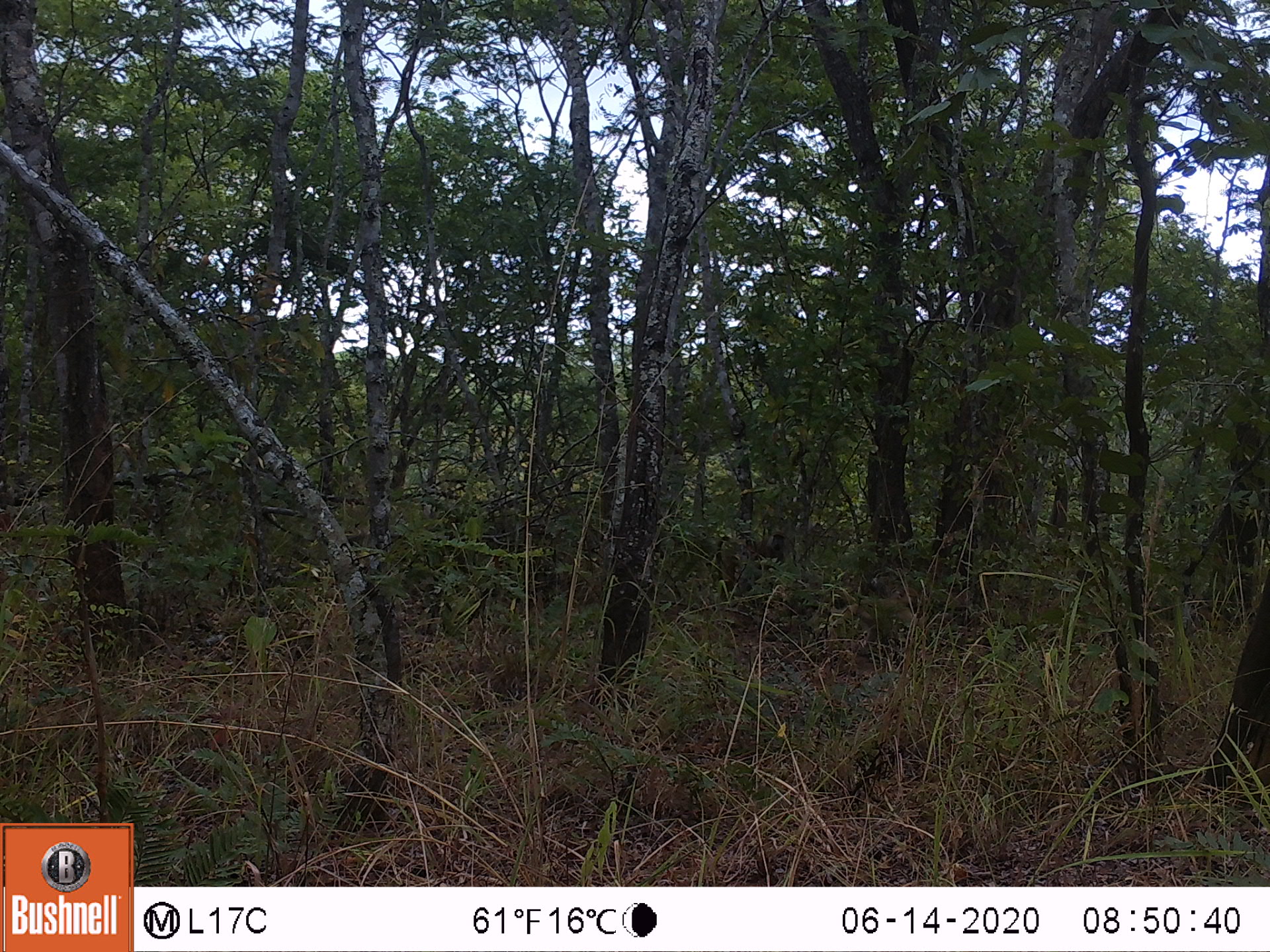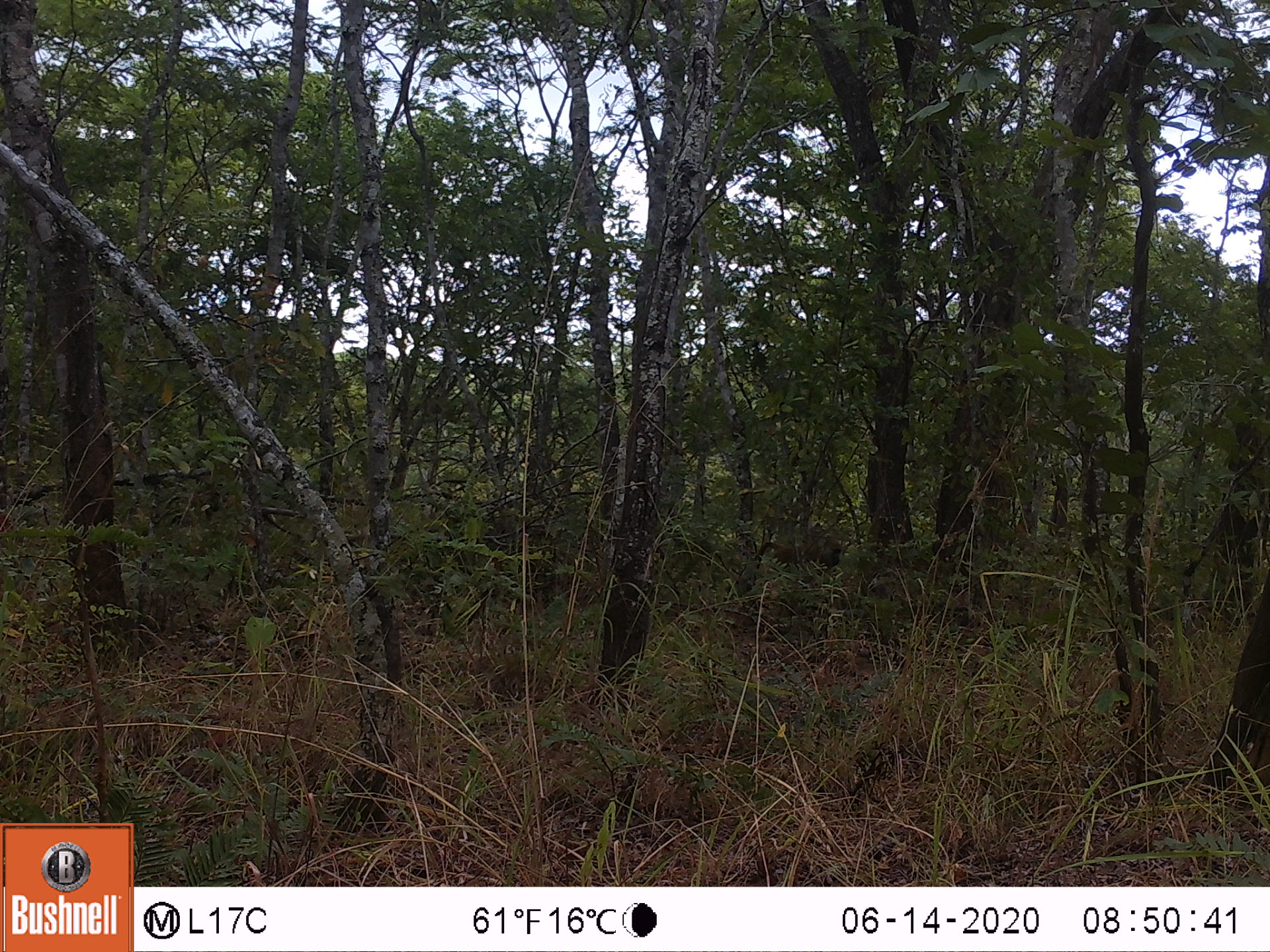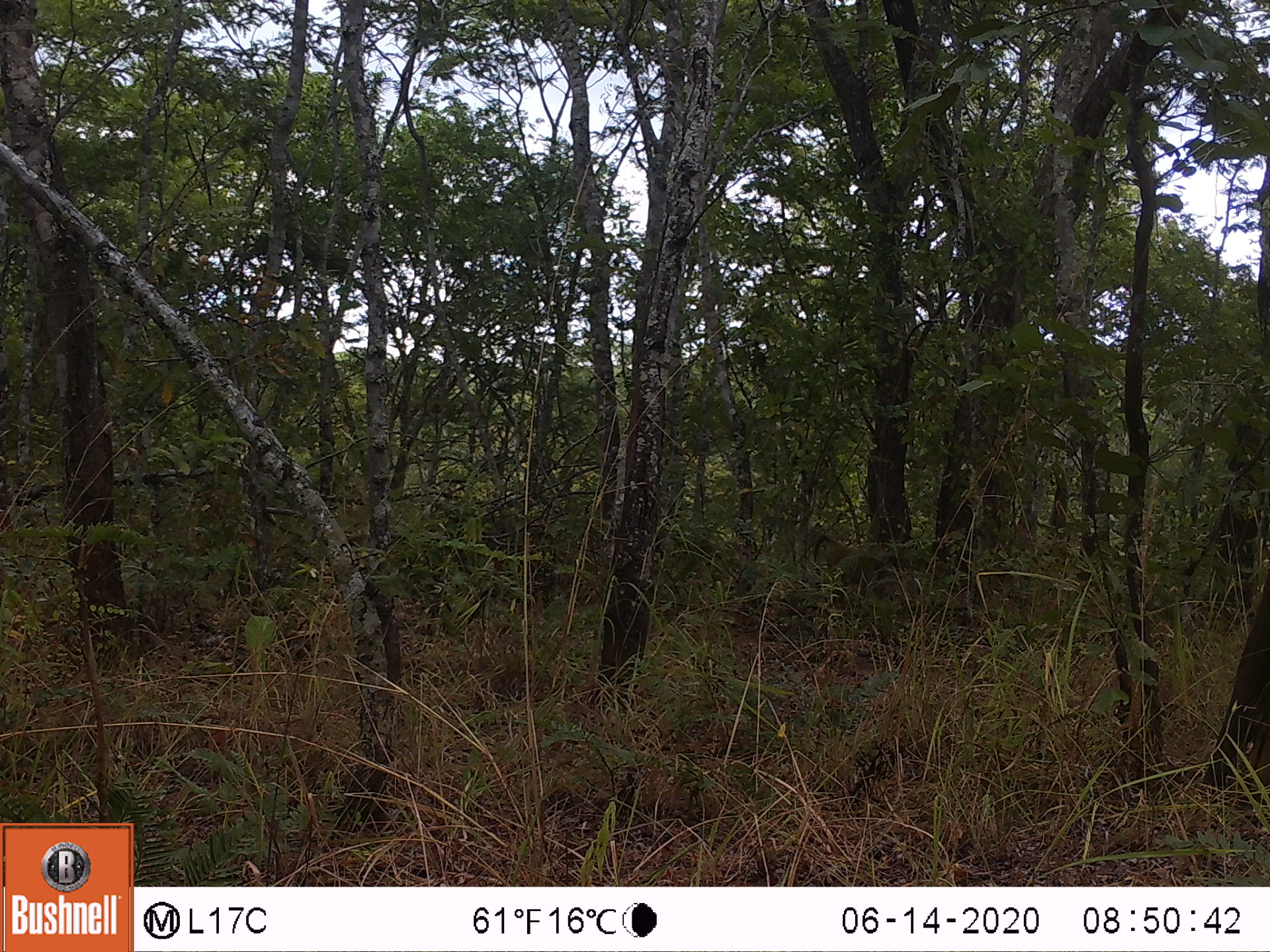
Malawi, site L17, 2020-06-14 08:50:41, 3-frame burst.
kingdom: Animalia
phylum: Chordata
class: Mammalia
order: Primates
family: Cercopithecidae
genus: Papio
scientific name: Papio cynocephalus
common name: yellow baboon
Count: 1.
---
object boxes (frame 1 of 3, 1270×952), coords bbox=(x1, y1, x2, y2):
yellow baboon: bbox=(712, 518, 791, 602)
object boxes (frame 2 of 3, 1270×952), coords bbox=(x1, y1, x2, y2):
yellow baboon: bbox=(749, 526, 851, 596)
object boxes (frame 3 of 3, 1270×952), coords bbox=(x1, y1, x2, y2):
yellow baboon: bbox=(806, 528, 959, 622)